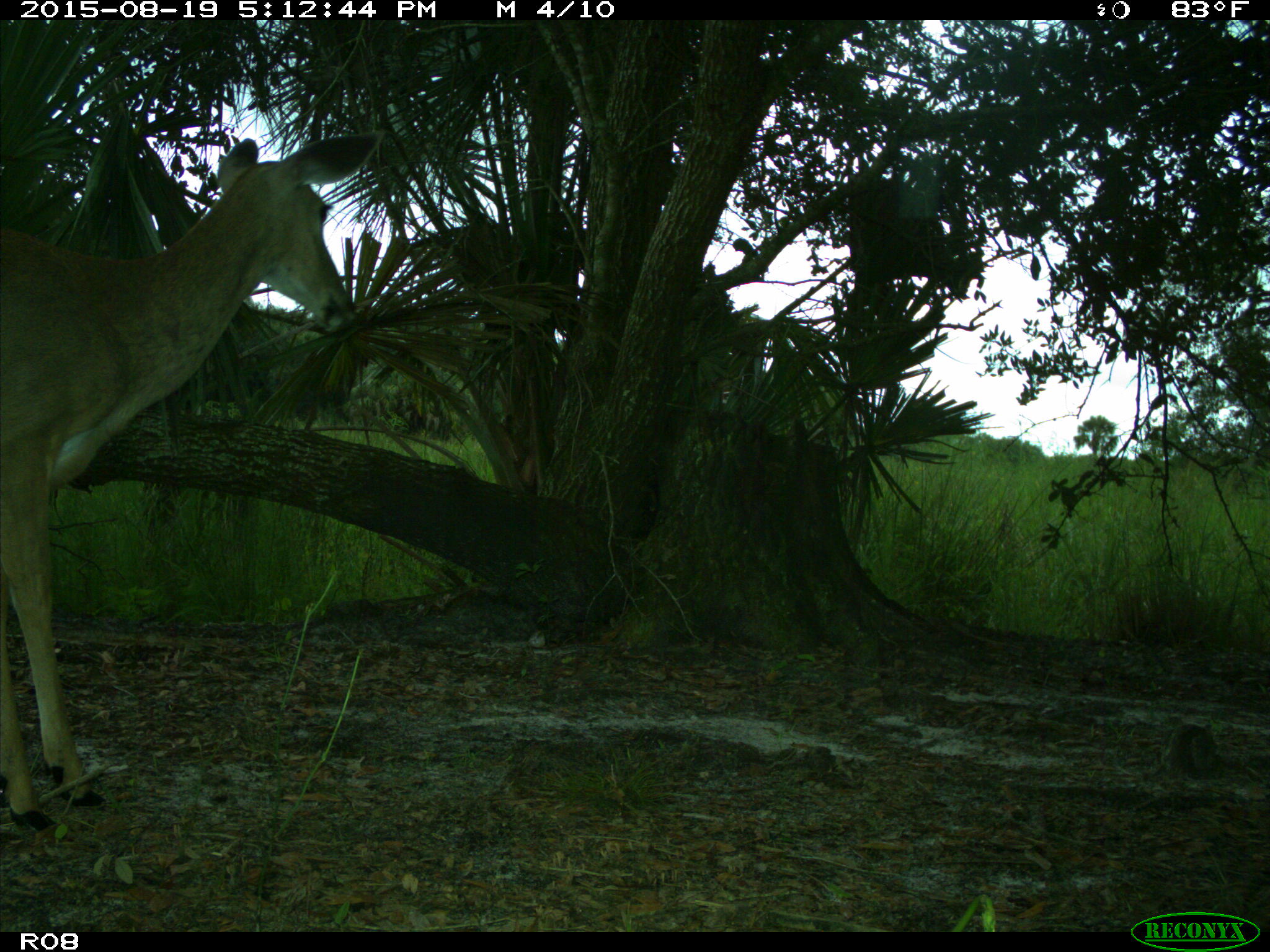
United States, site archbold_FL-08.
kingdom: Animalia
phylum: Chordata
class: Mammalia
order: Artiodactyla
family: Cervidae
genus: Odocoileus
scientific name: Odocoileus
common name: deer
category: unidentified deer